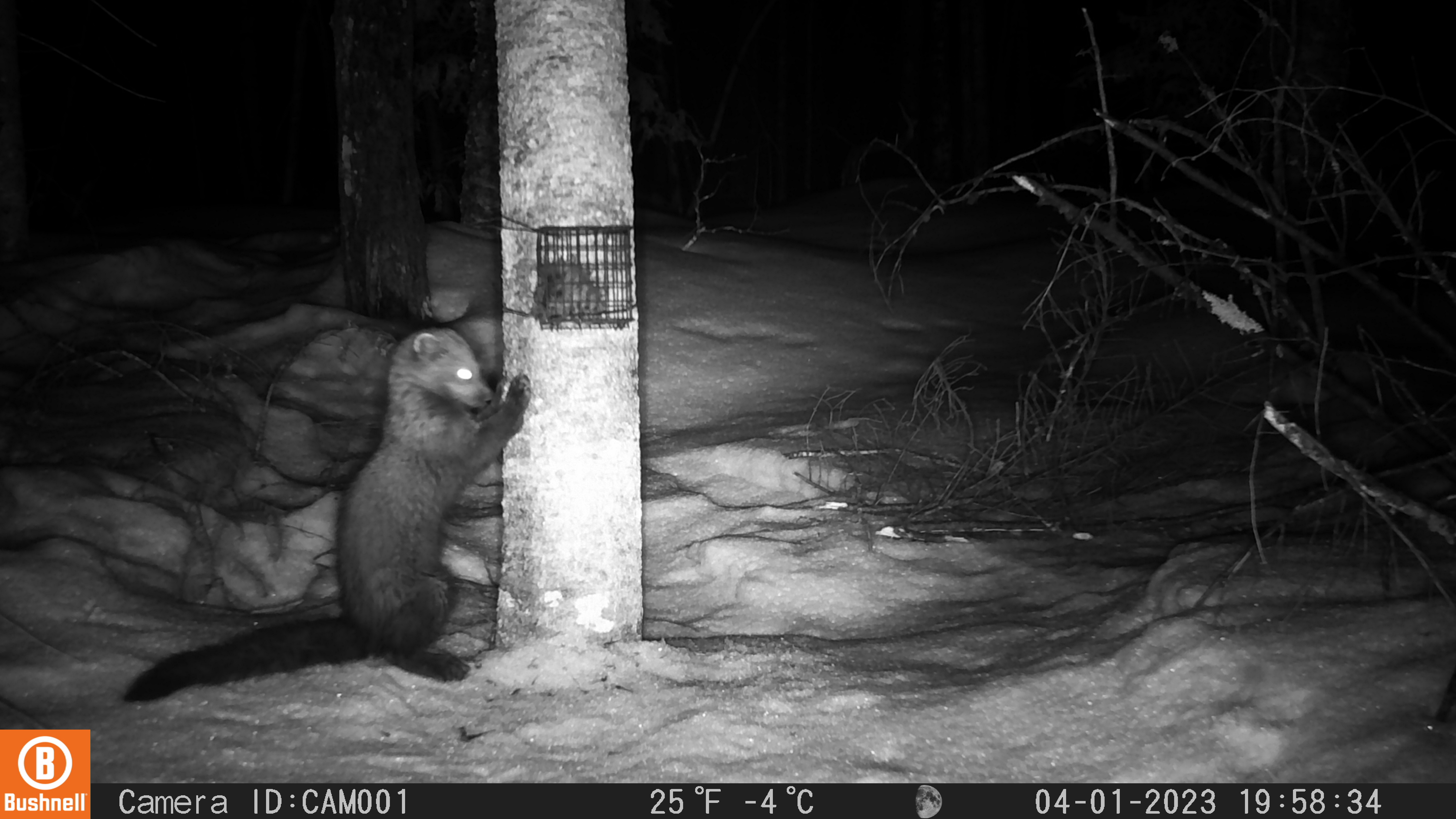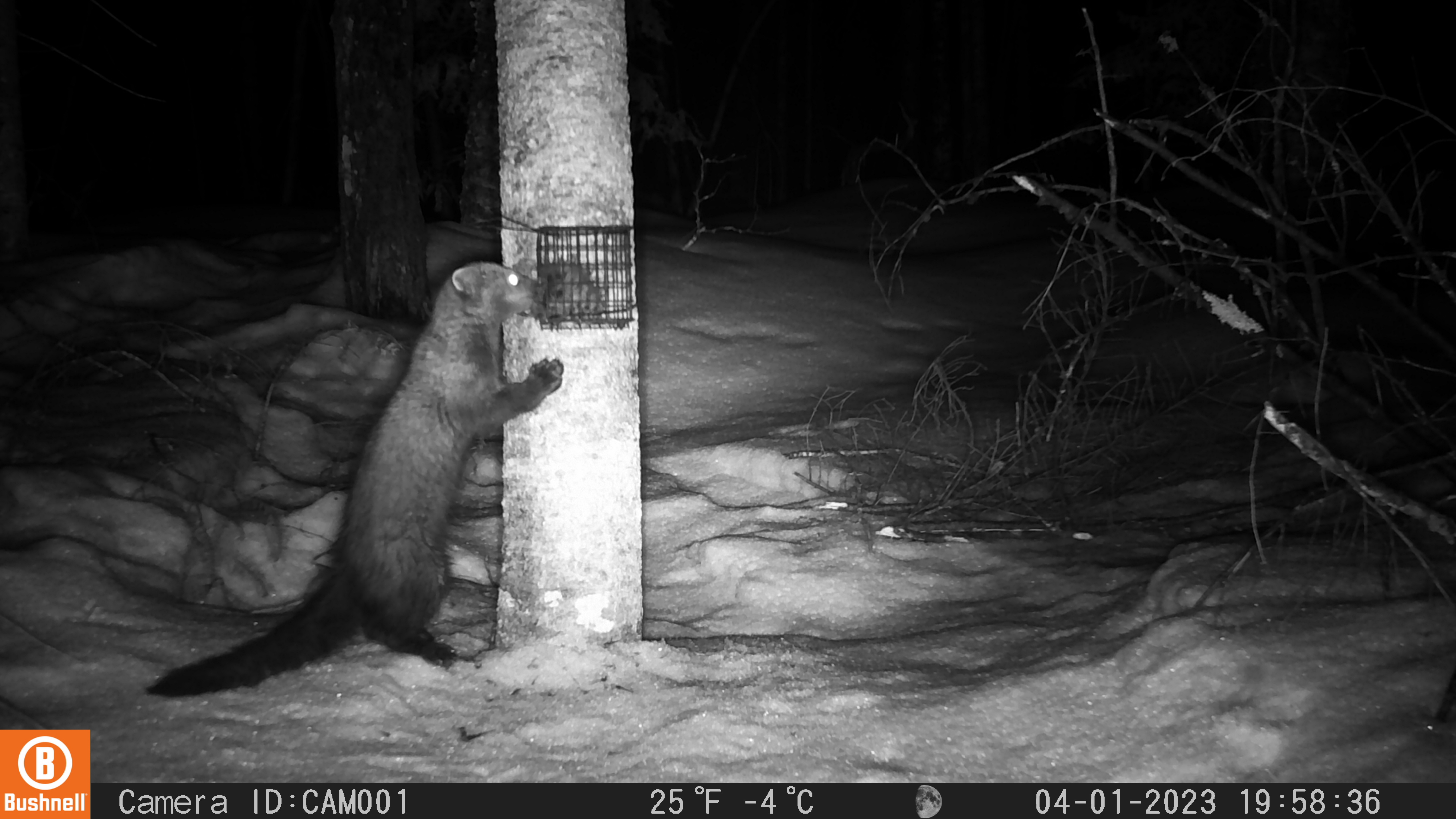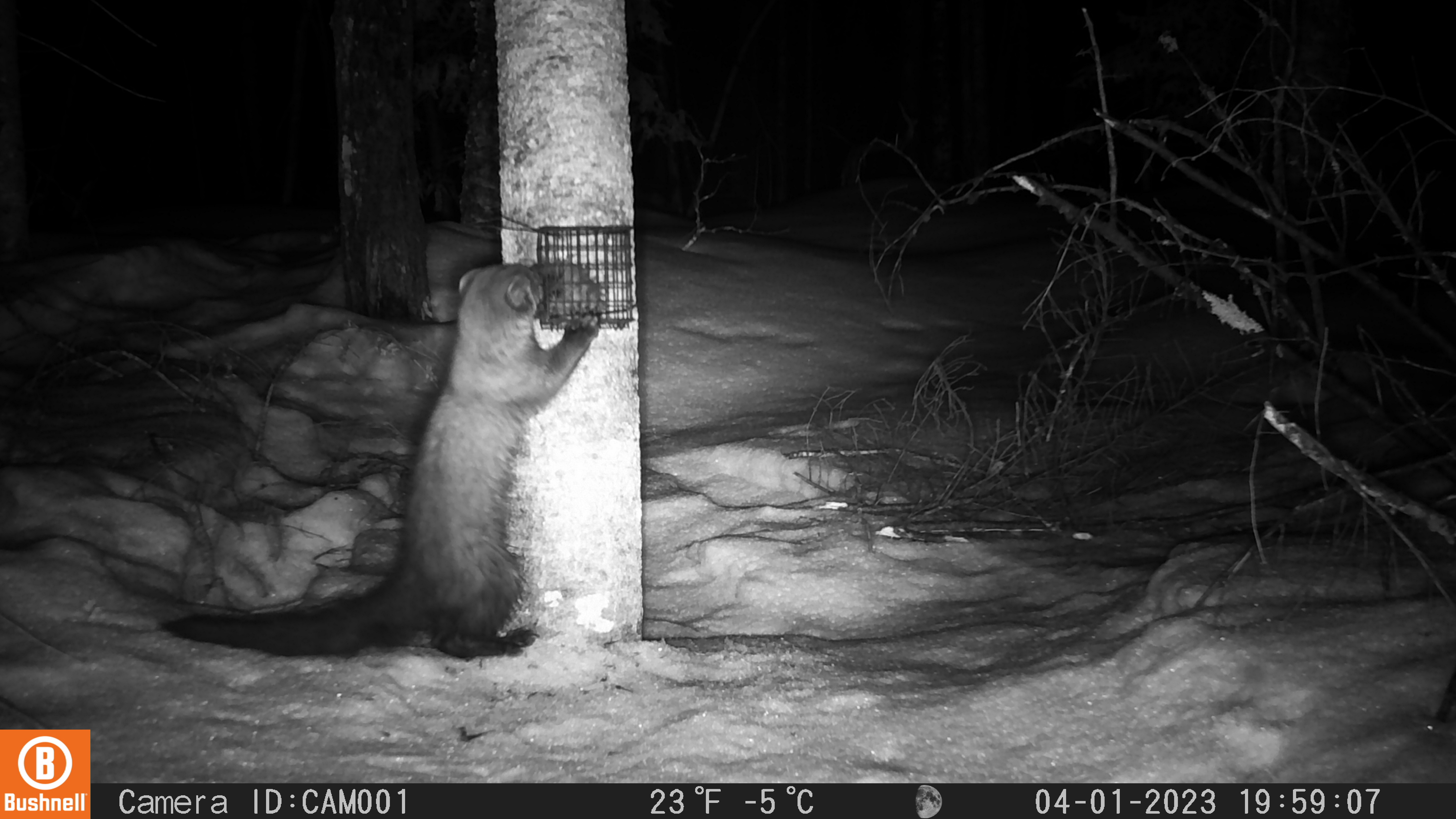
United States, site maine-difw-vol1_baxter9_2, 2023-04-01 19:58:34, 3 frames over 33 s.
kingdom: Animalia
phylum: Chordata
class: Mammalia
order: Carnivora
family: Mustelidae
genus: Pekania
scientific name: Pekania pennanti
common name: fisher